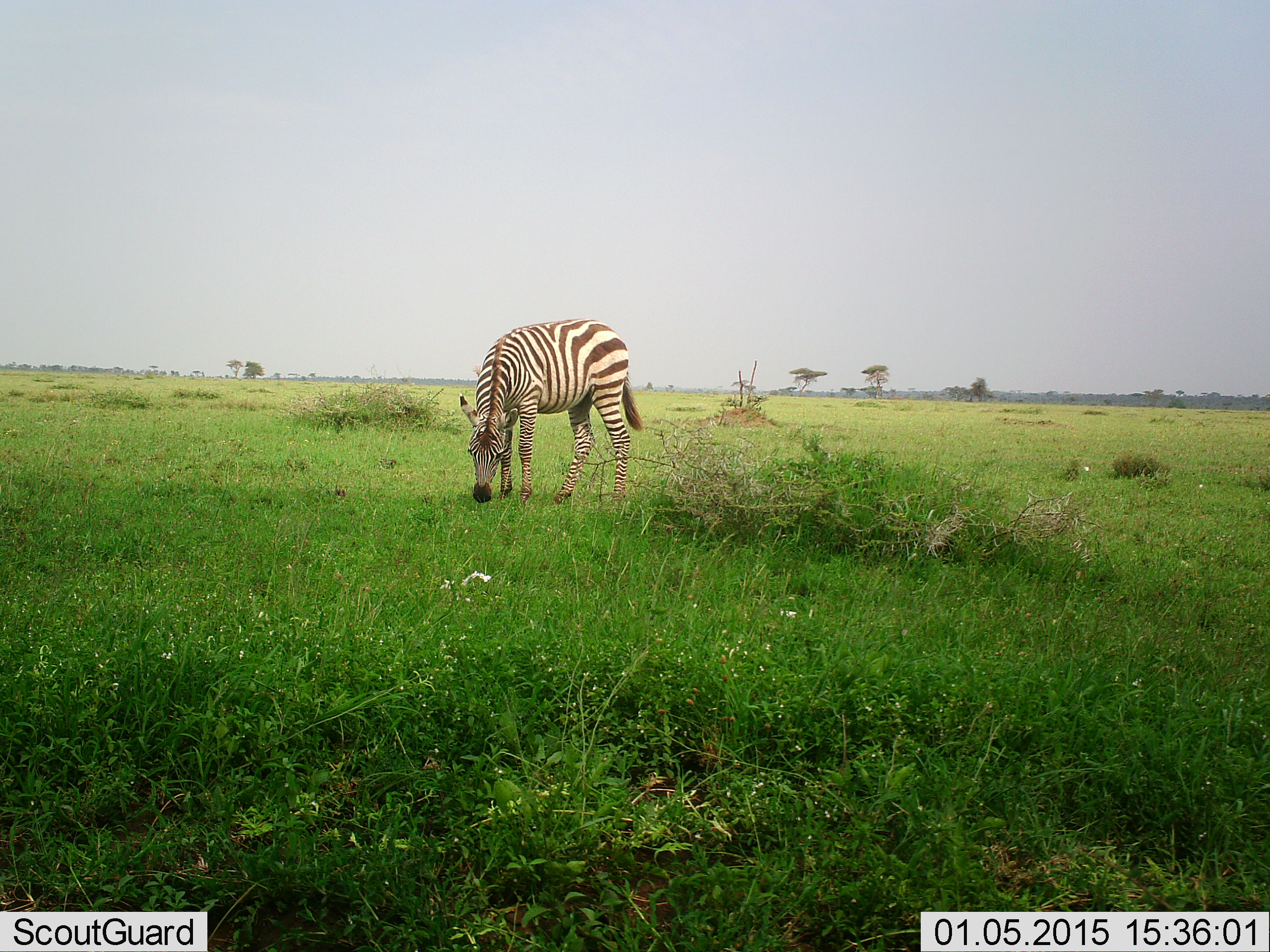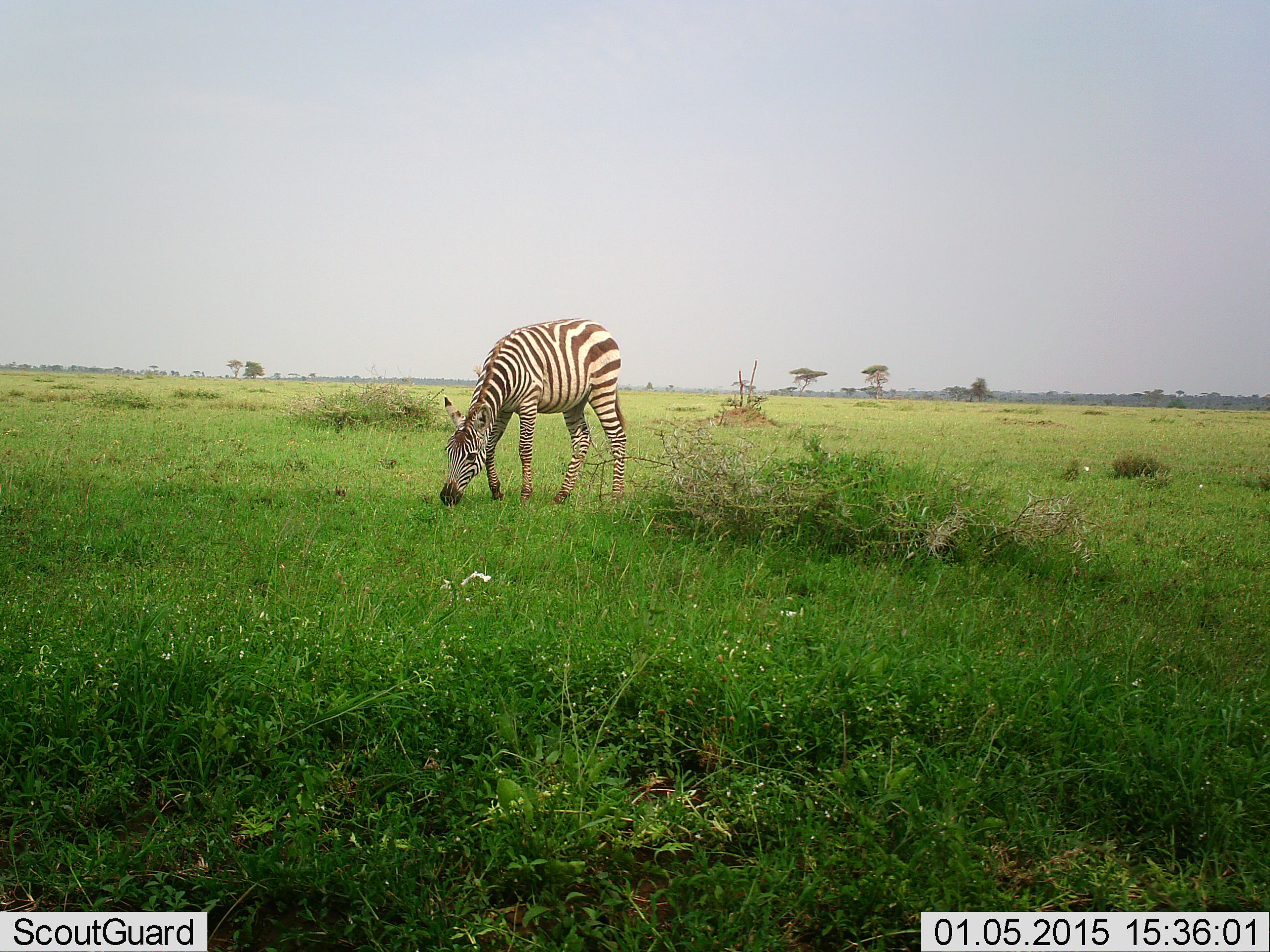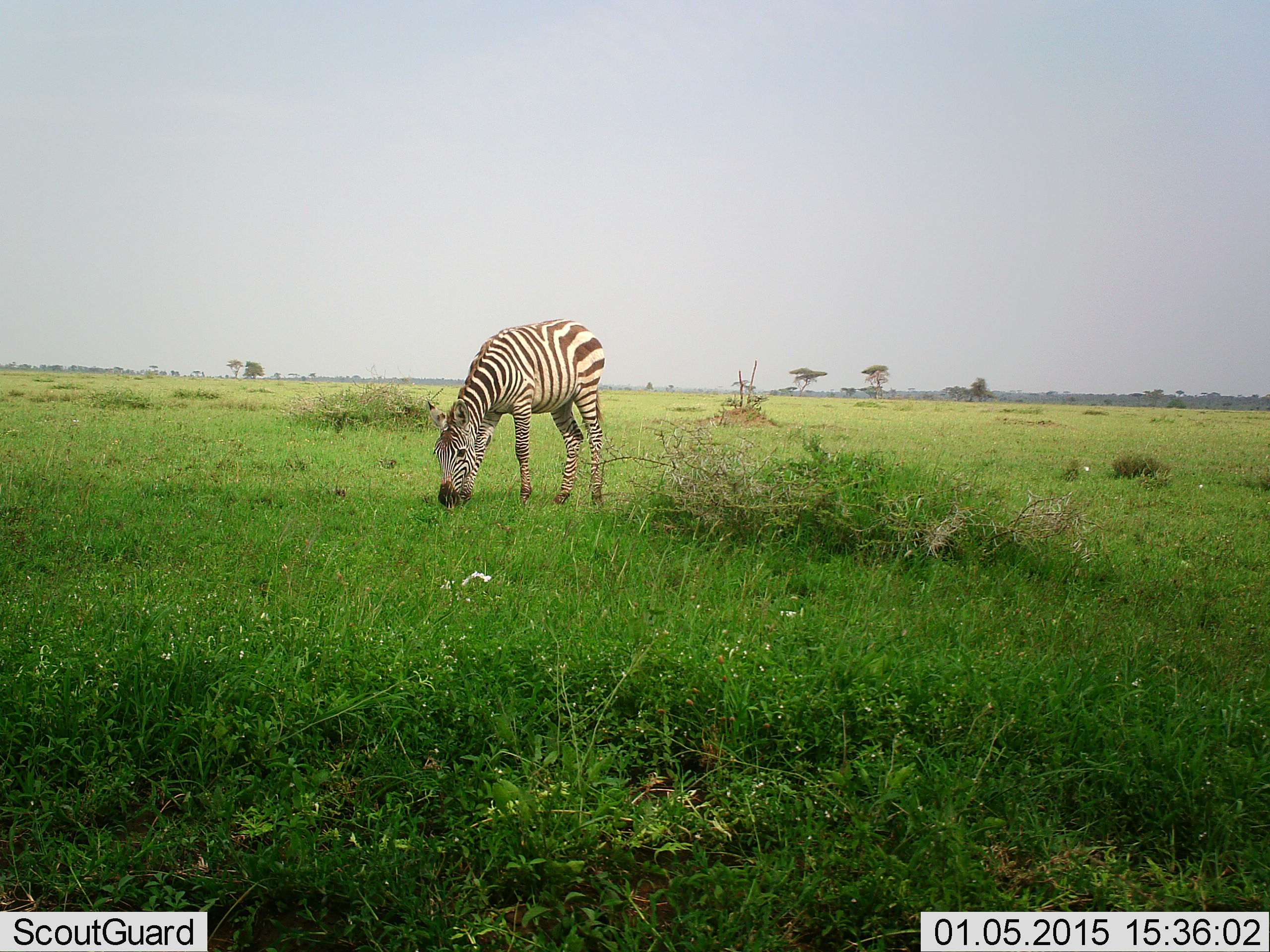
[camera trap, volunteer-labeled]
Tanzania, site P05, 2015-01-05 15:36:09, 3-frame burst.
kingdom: Animalia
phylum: Chordata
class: Mammalia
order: Perissodactyla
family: Equidae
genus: Equus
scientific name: Equus quagga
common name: plains zebra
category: zebra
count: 1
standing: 20%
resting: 0%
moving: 0%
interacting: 0%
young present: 20%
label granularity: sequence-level